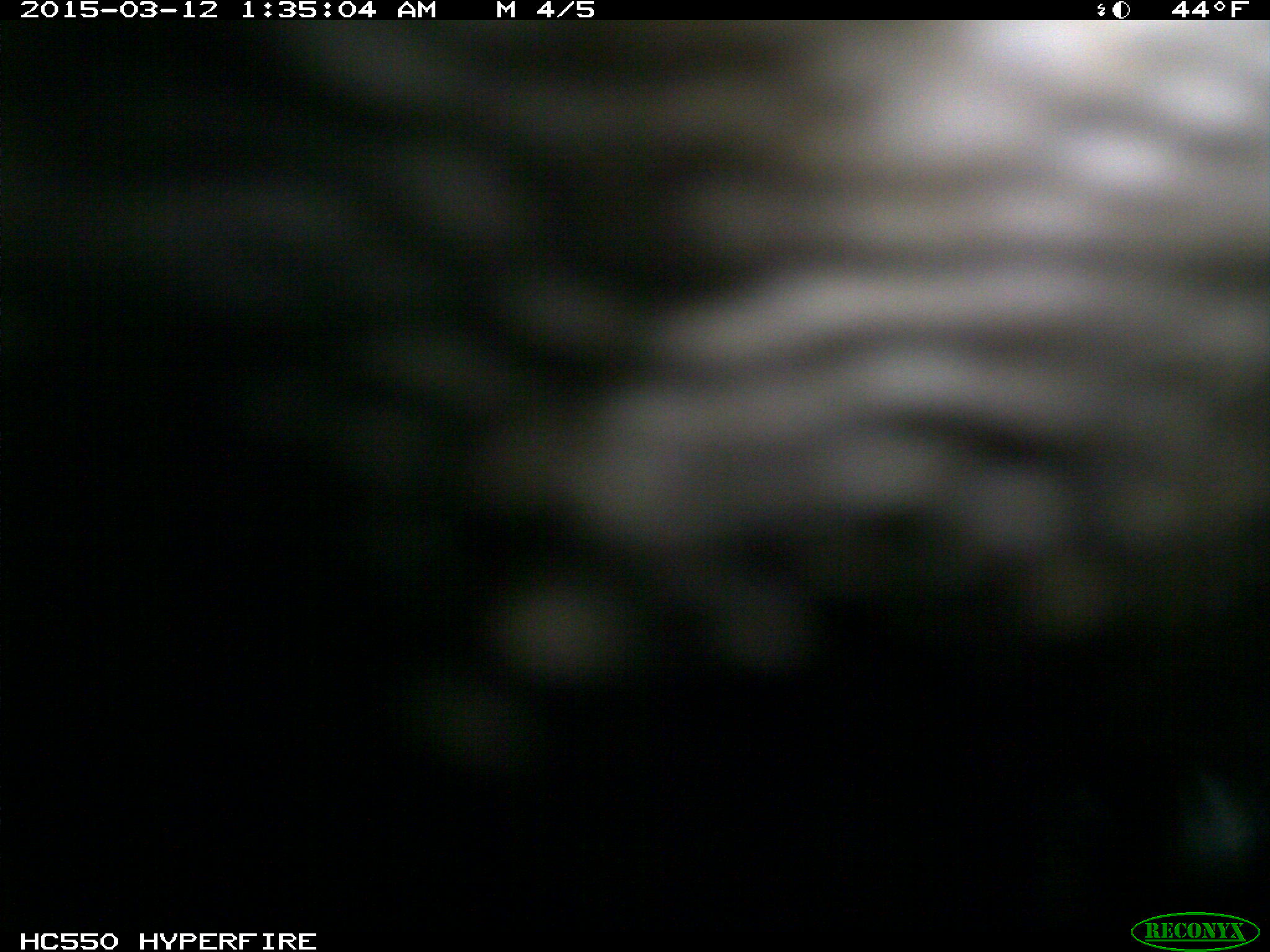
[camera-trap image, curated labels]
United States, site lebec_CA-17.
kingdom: Animalia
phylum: Chordata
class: Mammalia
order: Artiodactyla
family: Bovidae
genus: Bos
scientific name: Bos taurus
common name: domestic cow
Bos taurus (domestic cow).